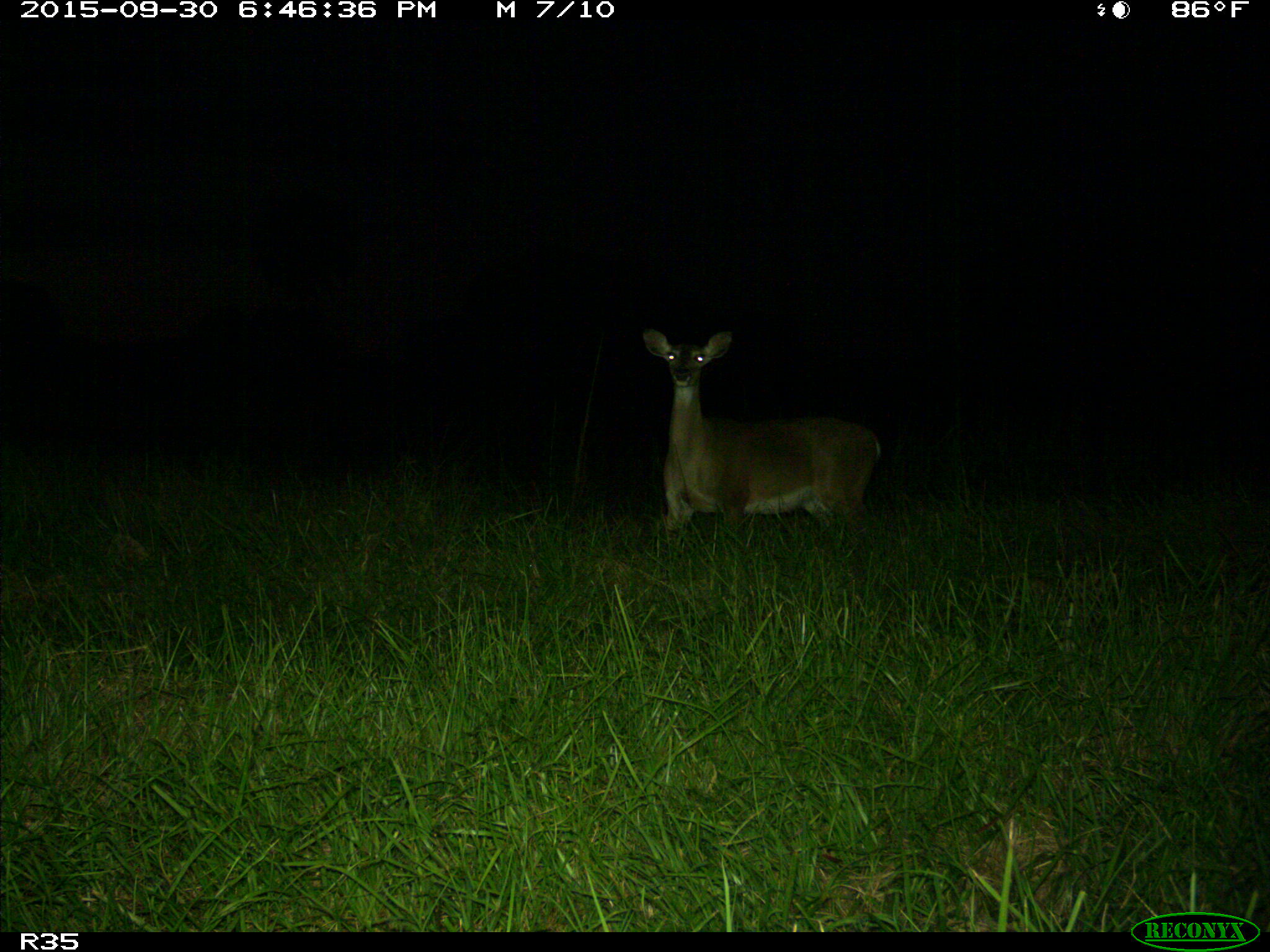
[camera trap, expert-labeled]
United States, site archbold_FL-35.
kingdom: Animalia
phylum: Chordata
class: Mammalia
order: Artiodactyla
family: Cervidae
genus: Odocoileus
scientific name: Odocoileus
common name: deer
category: unidentified deer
Unidentified deer (deer) (Odocoileus).